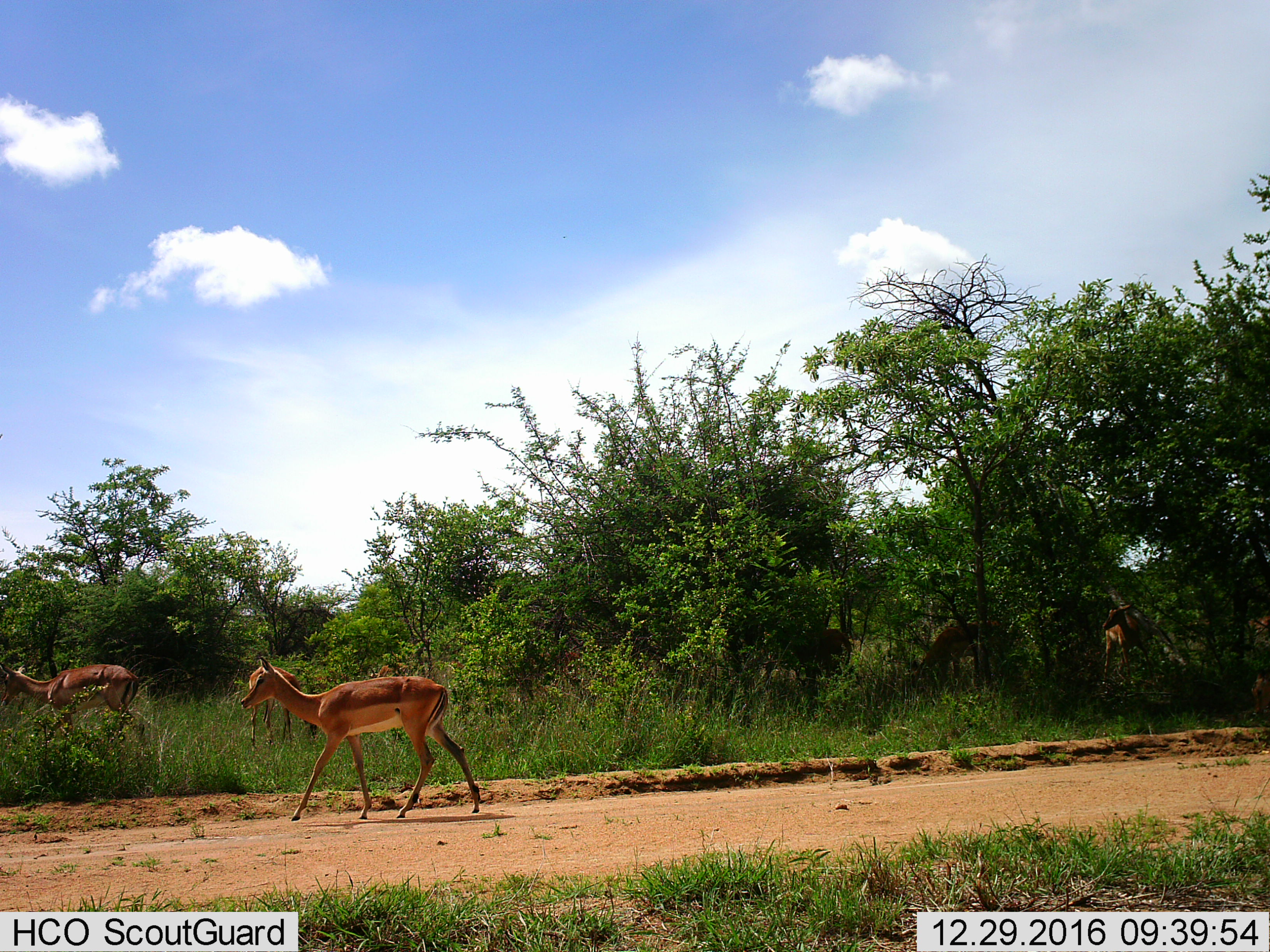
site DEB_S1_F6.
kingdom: Animalia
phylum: Chordata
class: Mammalia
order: Artiodactyla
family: Bovidae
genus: Aepyceros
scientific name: Aepyceros melampus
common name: impala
Impala (Aepyceros melampus), count 5. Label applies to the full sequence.